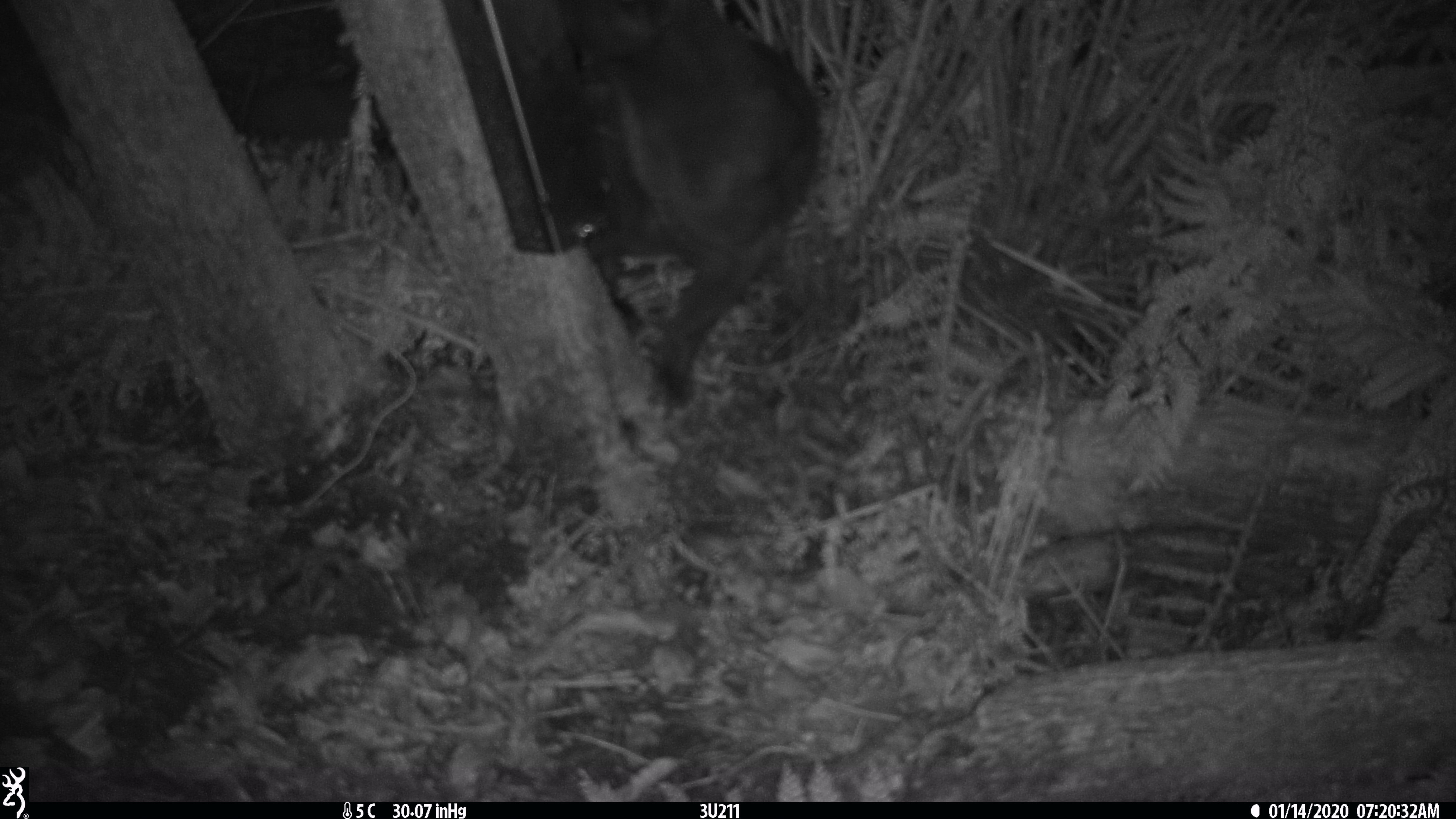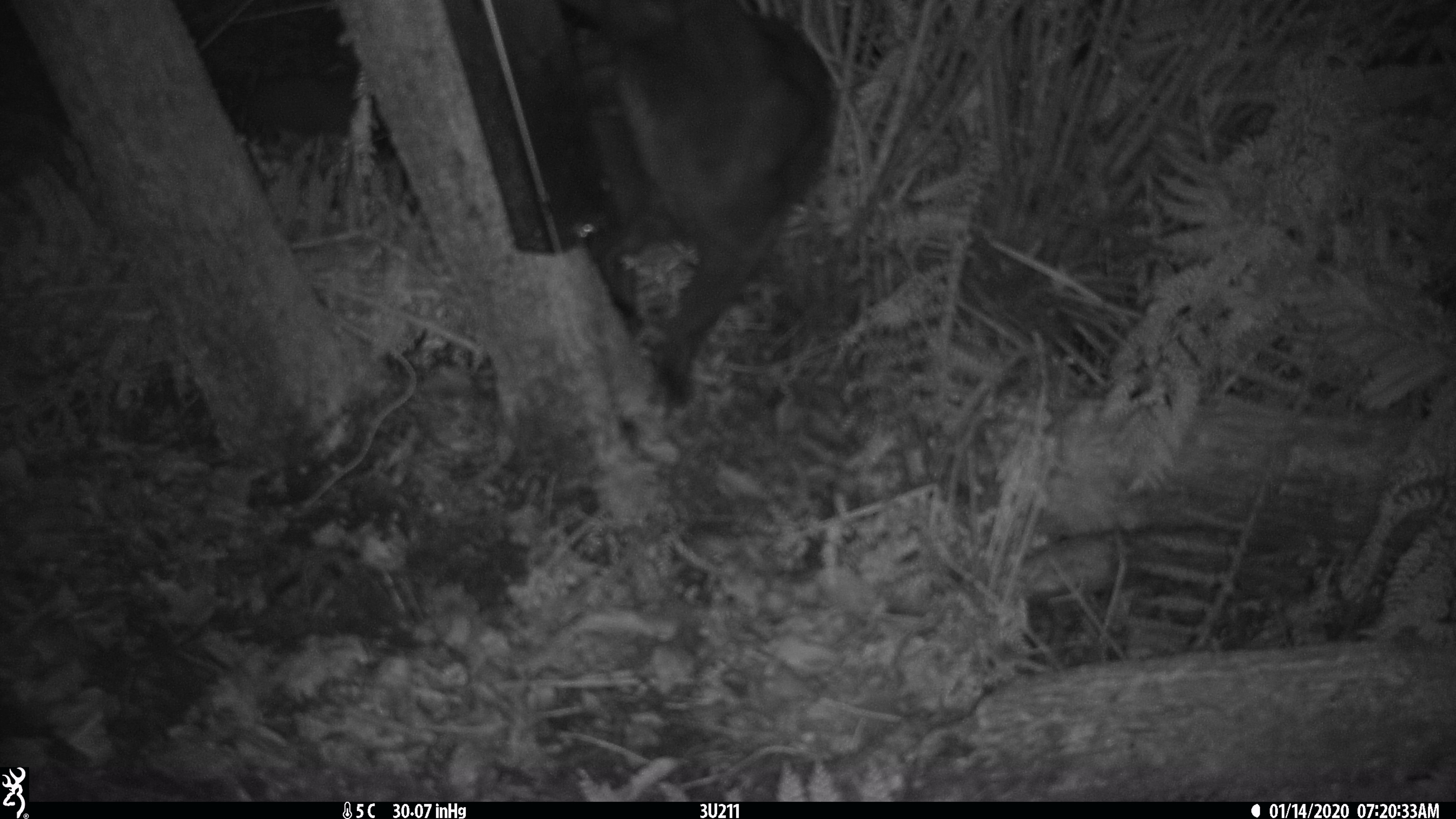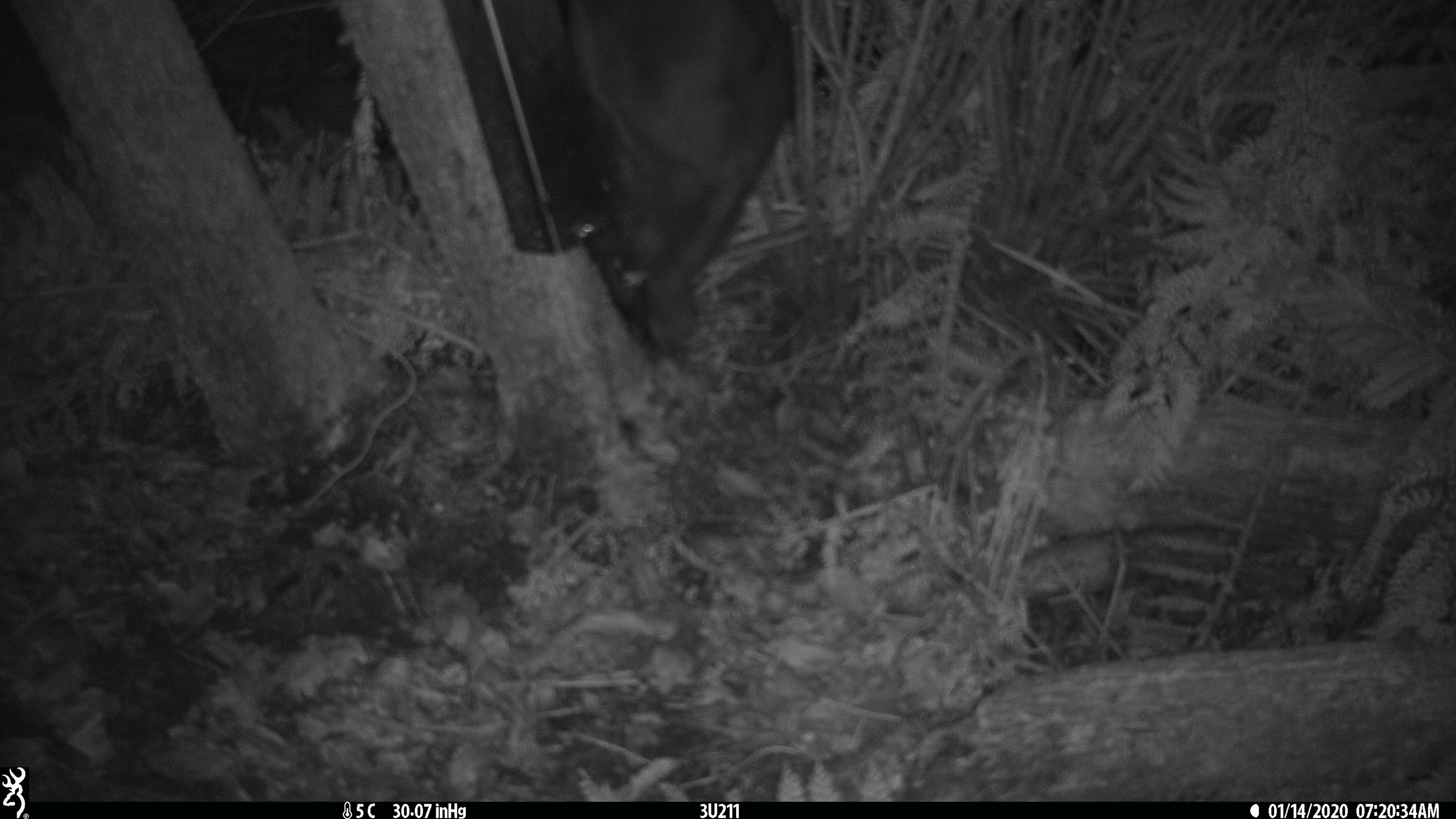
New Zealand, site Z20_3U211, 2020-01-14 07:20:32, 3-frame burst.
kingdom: Animalia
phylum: Chordata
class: Mammalia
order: Carnivora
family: Felidae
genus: Felis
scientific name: Felis catus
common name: domestic cat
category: cat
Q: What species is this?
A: Cat (domestic cat) (Felis catus).